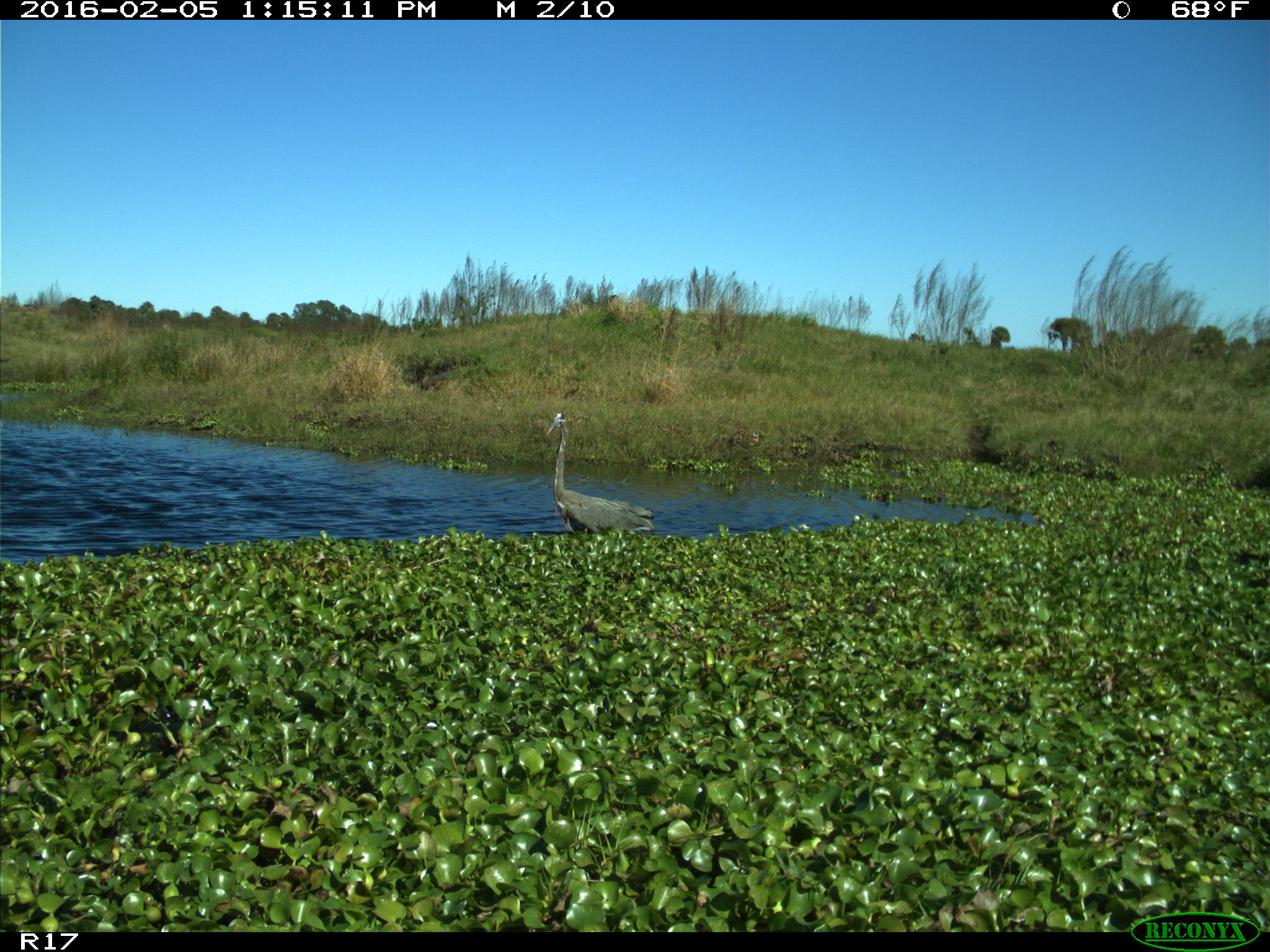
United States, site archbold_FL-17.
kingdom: Animalia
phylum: Chordata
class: Aves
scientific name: Aves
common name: birds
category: unidentified bird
Unidentified bird (birds) (Aves).